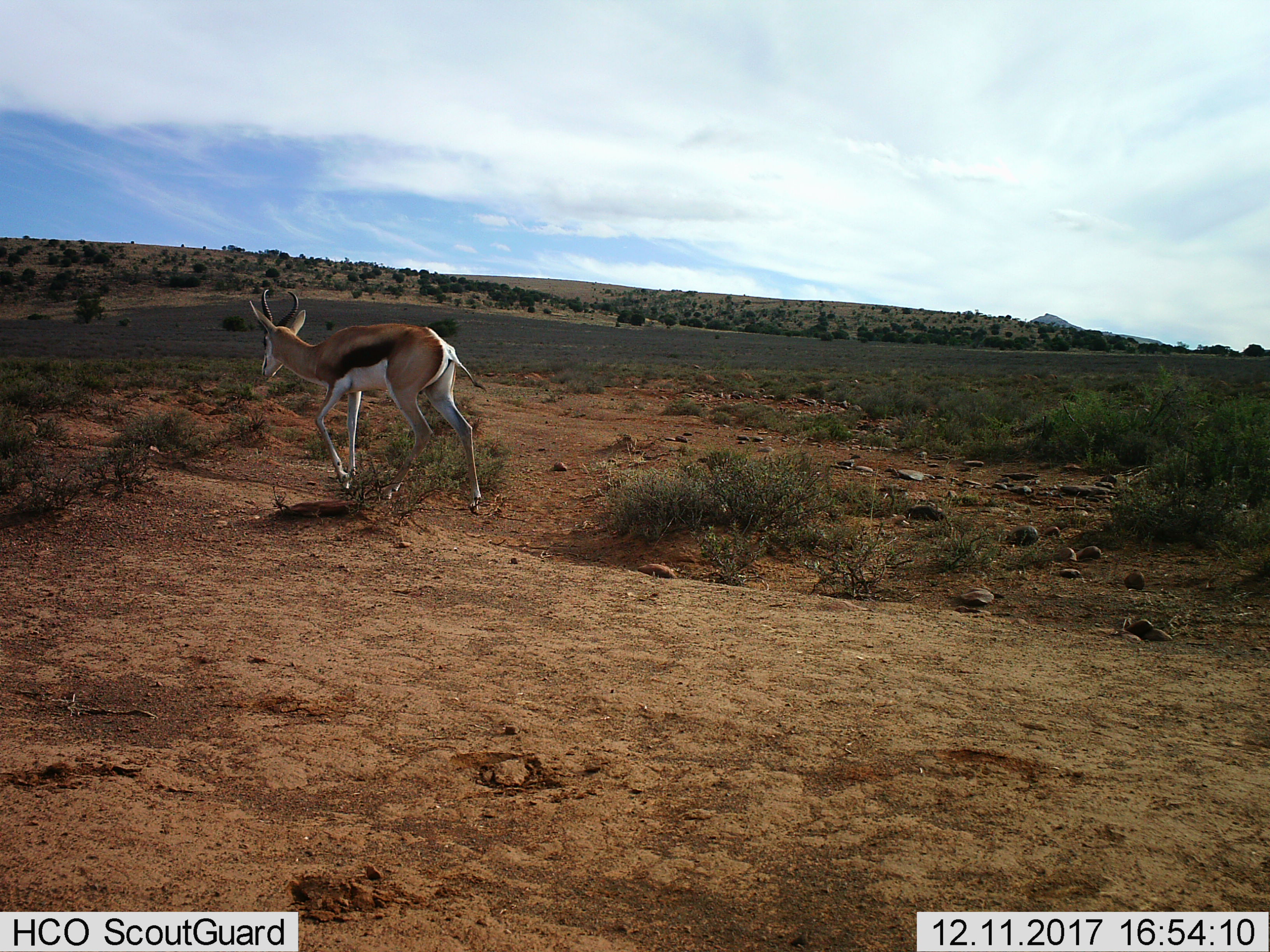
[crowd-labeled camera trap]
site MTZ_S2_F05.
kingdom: Animalia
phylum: Chordata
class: Mammalia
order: Artiodactyla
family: Bovidae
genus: Antidorcas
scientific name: Antidorcas marsupialis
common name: springbok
Springbok (Antidorcas marsupialis), count 1. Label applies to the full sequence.